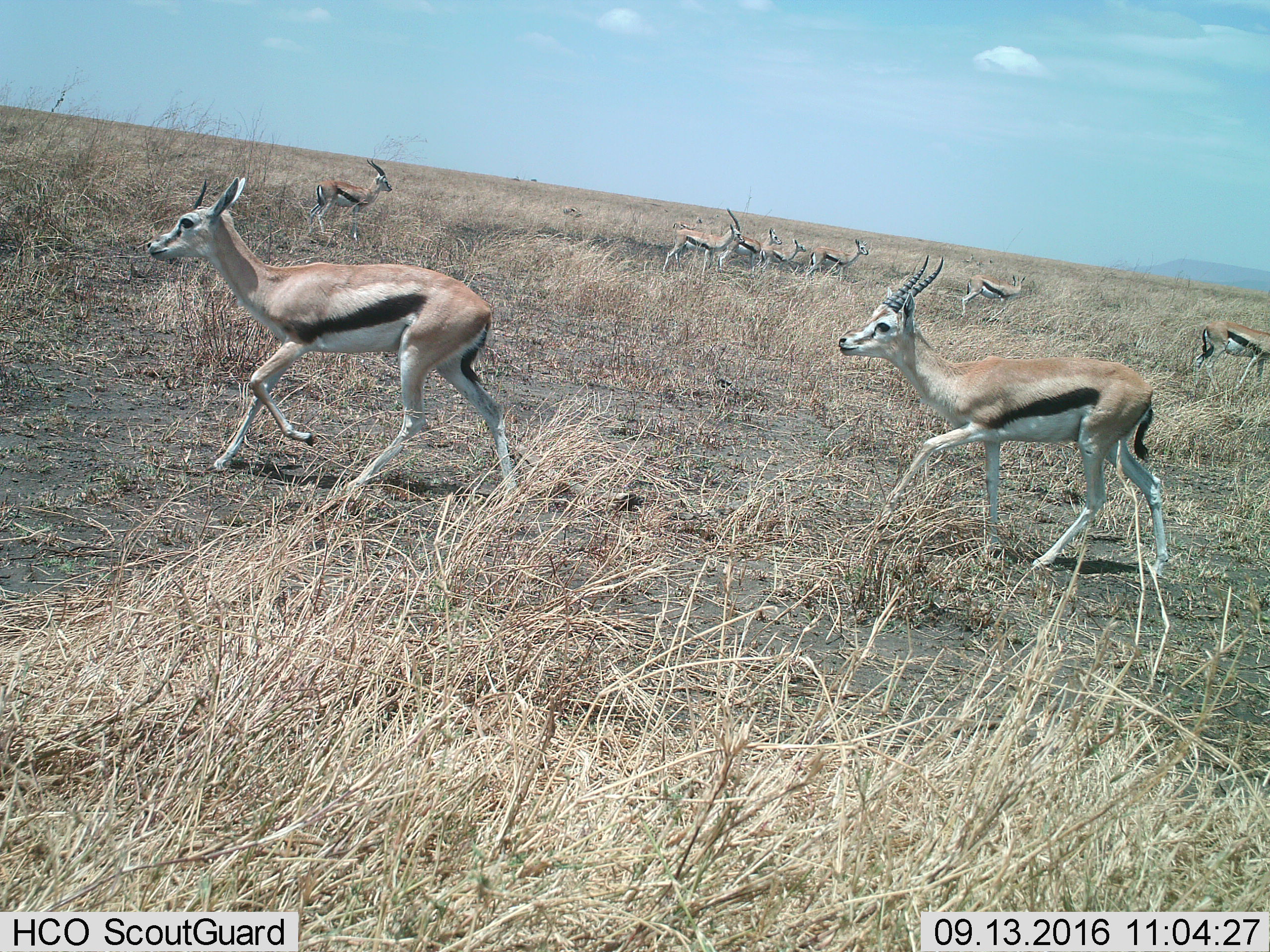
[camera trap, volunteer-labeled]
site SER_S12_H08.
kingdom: Animalia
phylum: Chordata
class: Mammalia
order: Artiodactyla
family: Bovidae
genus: Eudorcas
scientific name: Eudorcas thomsonii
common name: thomson's gazelle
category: gazellethomsons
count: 9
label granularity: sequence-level